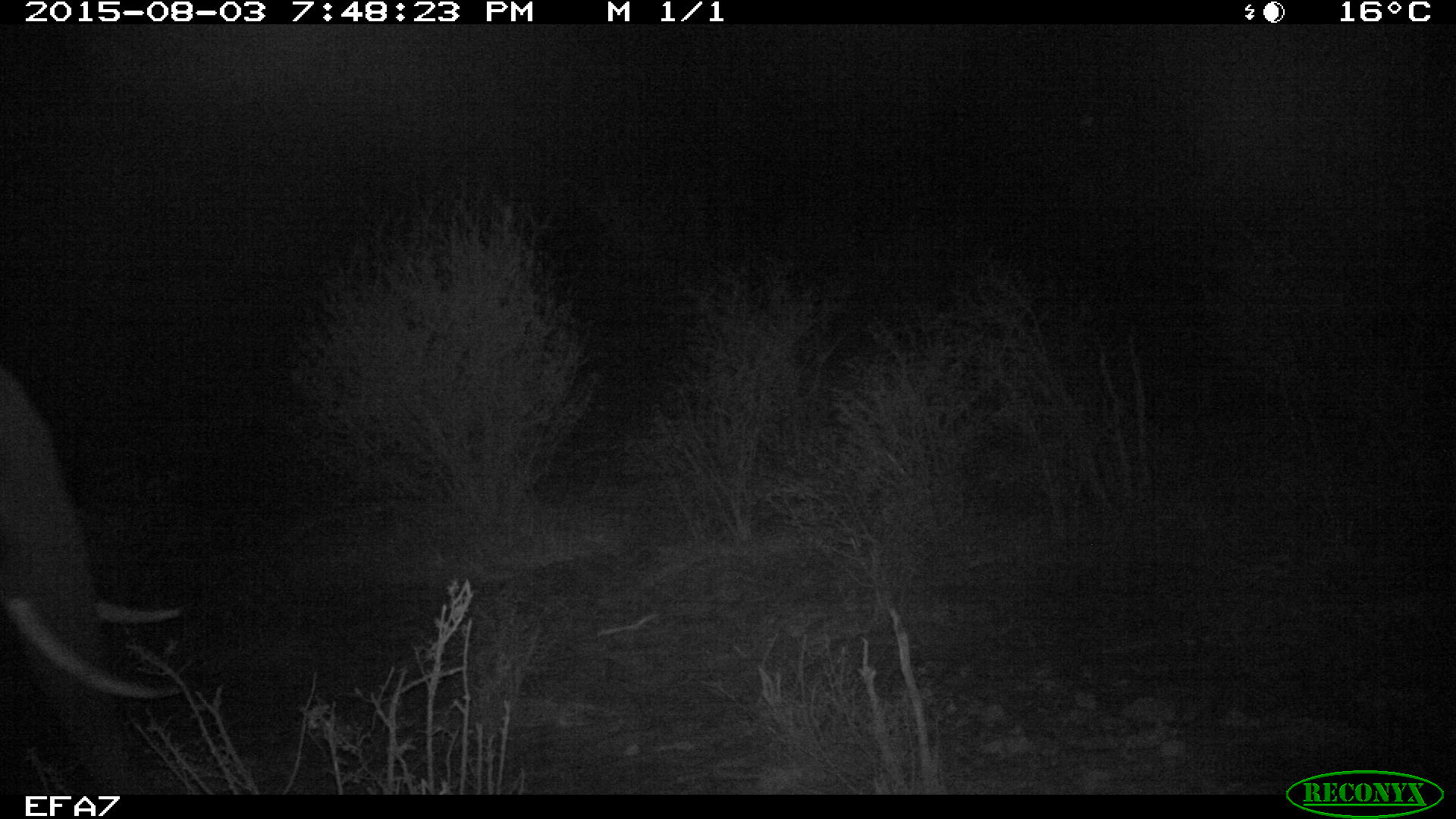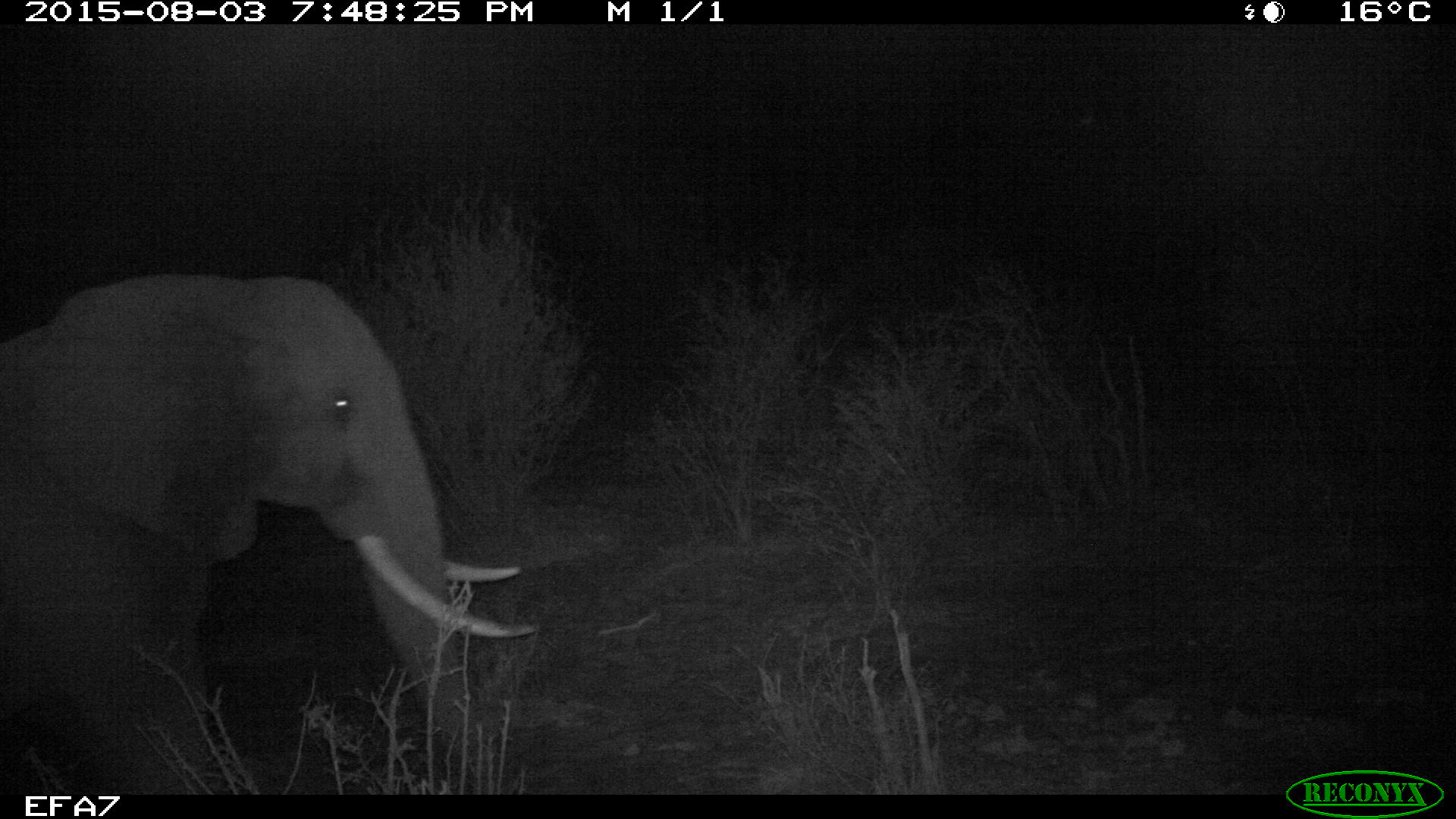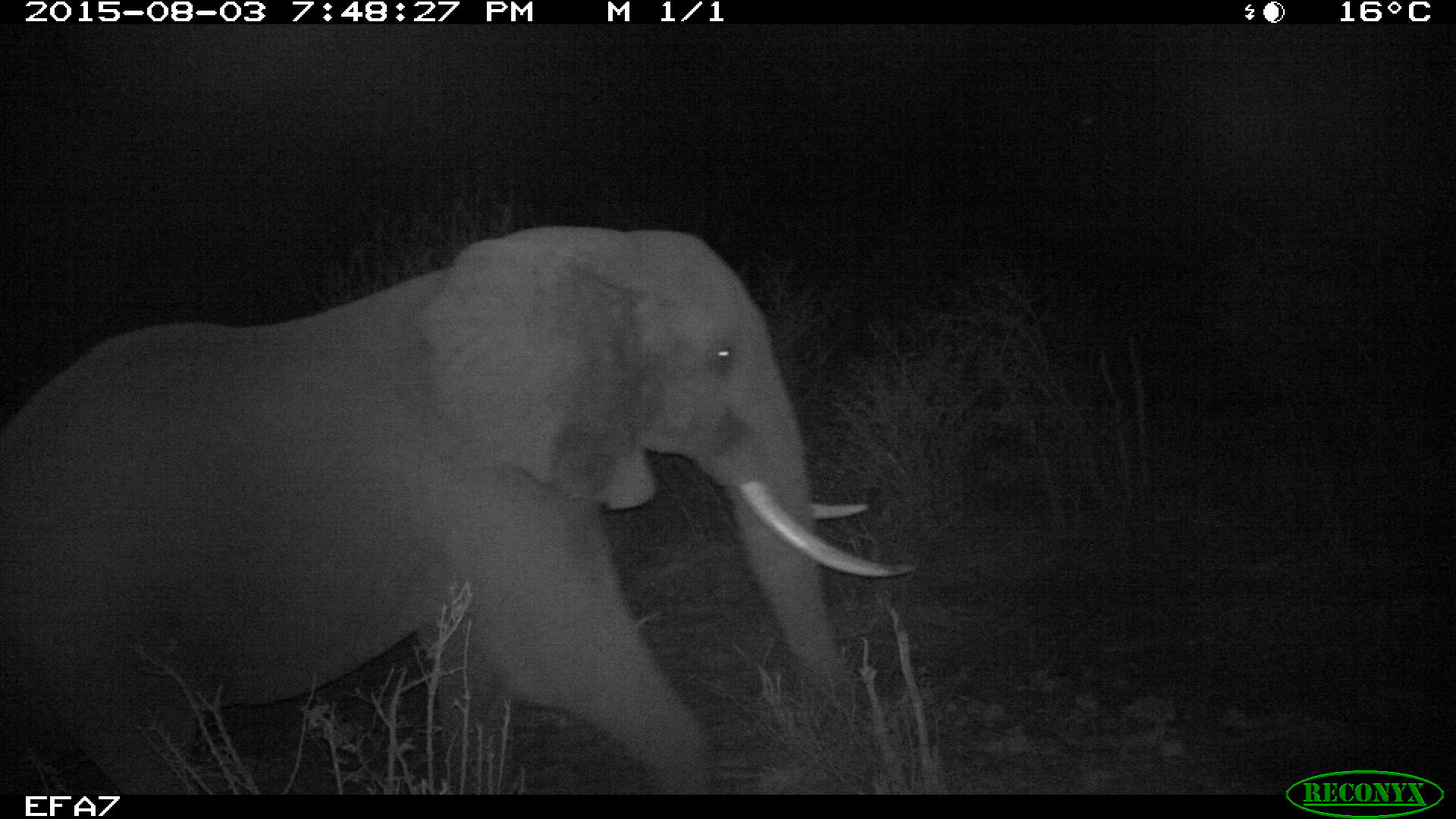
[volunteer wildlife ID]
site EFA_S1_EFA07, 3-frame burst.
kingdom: Animalia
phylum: Chordata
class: Mammalia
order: Proboscidea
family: Elephantidae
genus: Loxodonta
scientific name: Loxodonta africana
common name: african bush elephant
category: elephant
Elephant (african bush elephant) (Loxodonta africana), count 1. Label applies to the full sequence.